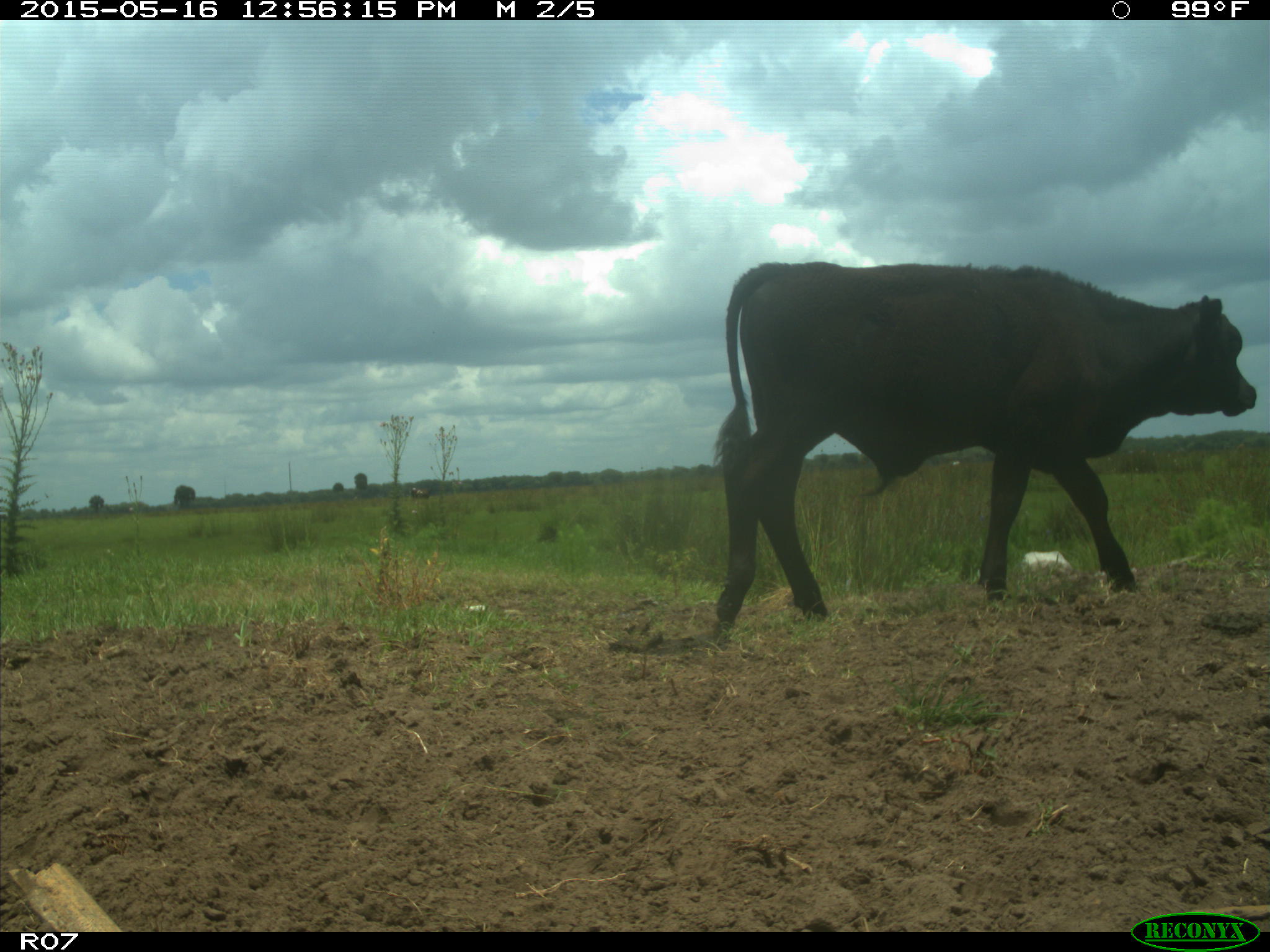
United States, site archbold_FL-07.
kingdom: Animalia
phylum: Chordata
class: Mammalia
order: Artiodactyla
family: Bovidae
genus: Bos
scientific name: Bos taurus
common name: domestic cow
Bos taurus (domestic cow).